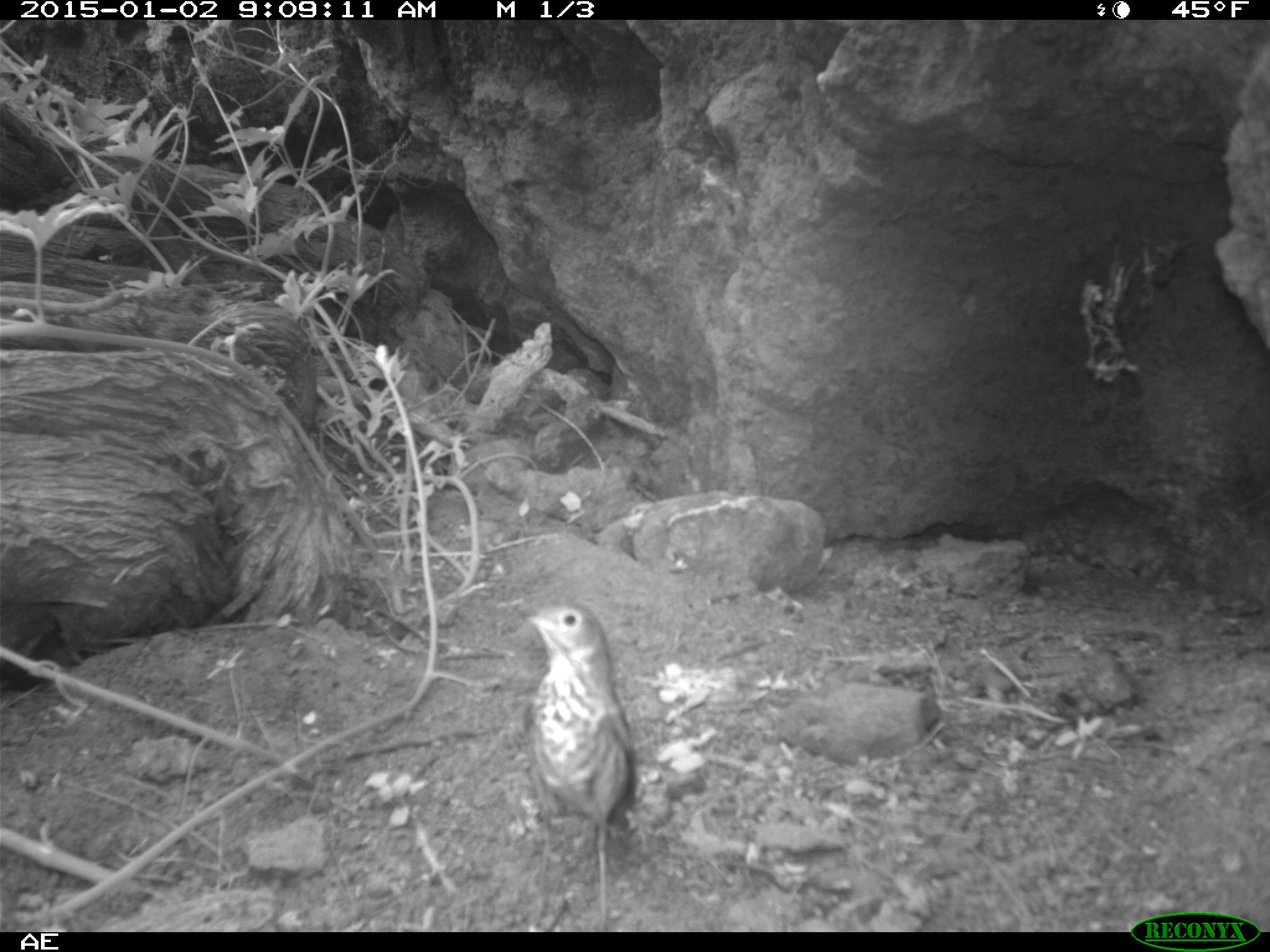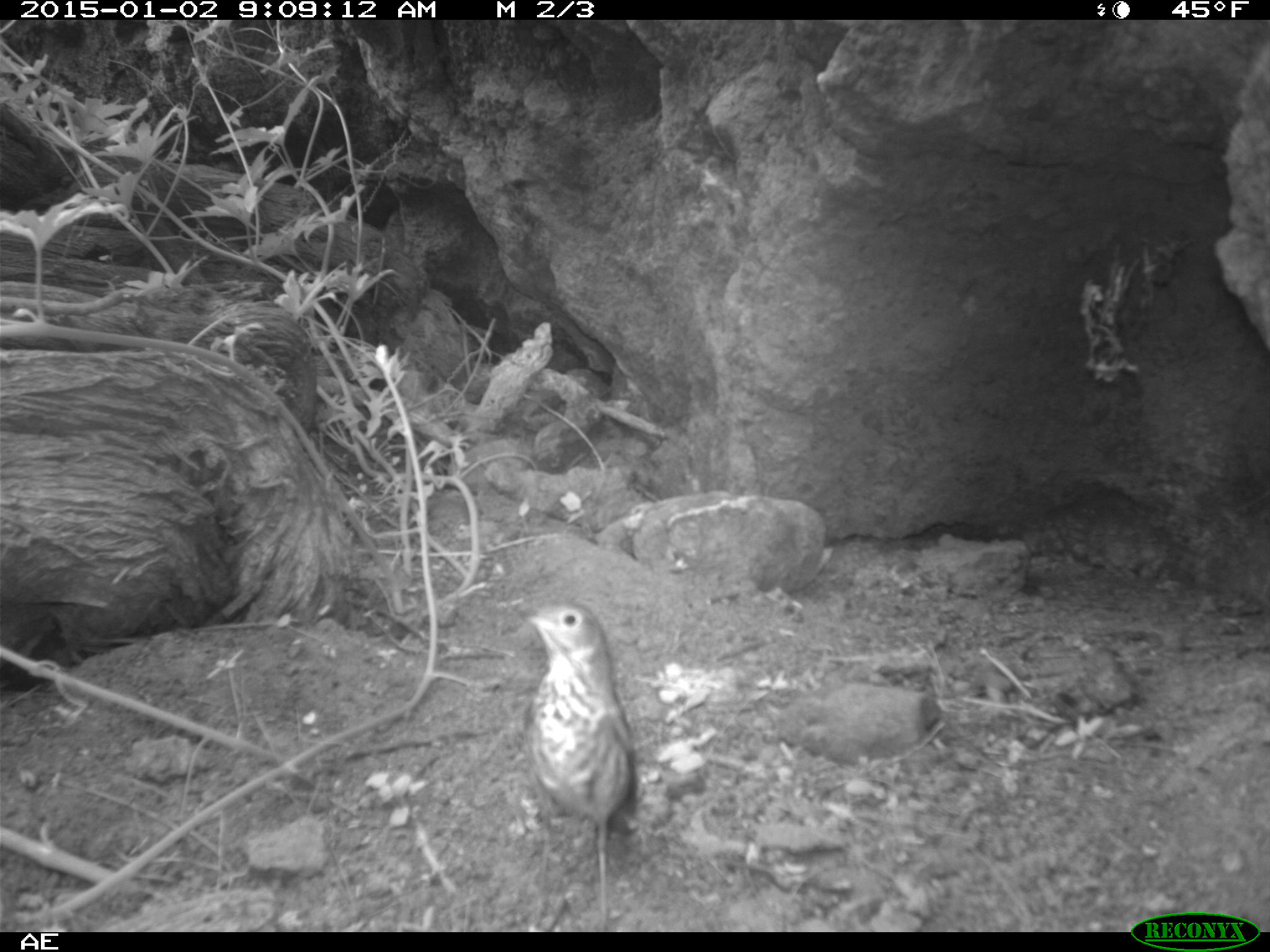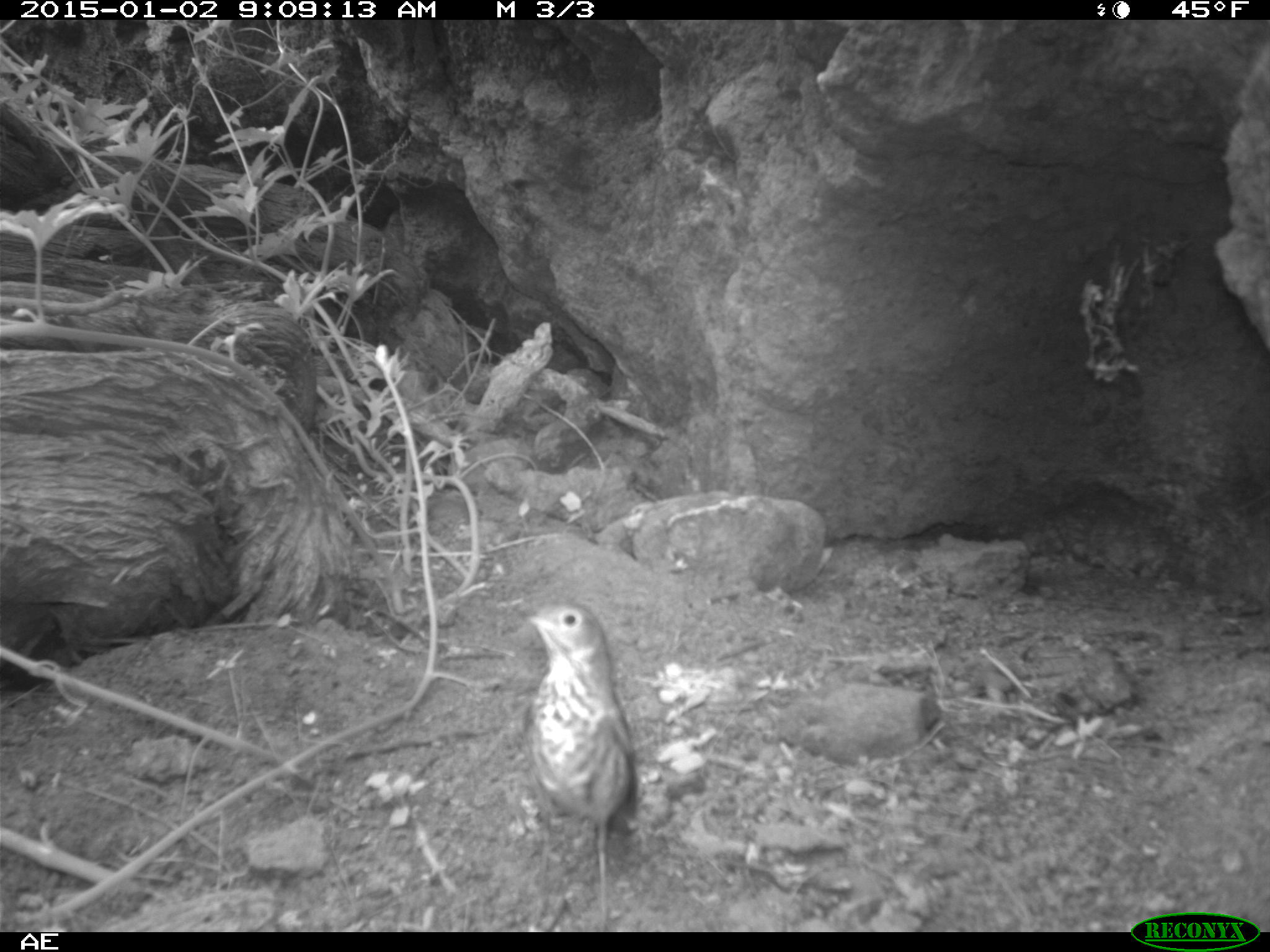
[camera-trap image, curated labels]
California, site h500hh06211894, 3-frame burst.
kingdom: Animalia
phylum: Chordata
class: Aves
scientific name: Aves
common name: bird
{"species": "bird (Aves)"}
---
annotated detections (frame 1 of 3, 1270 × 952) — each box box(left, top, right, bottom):
bird: box(515, 604, 635, 932)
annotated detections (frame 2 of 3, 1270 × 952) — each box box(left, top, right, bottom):
bird: box(513, 599, 641, 932)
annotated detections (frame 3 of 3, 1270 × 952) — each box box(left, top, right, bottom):
bird: box(513, 602, 635, 932)